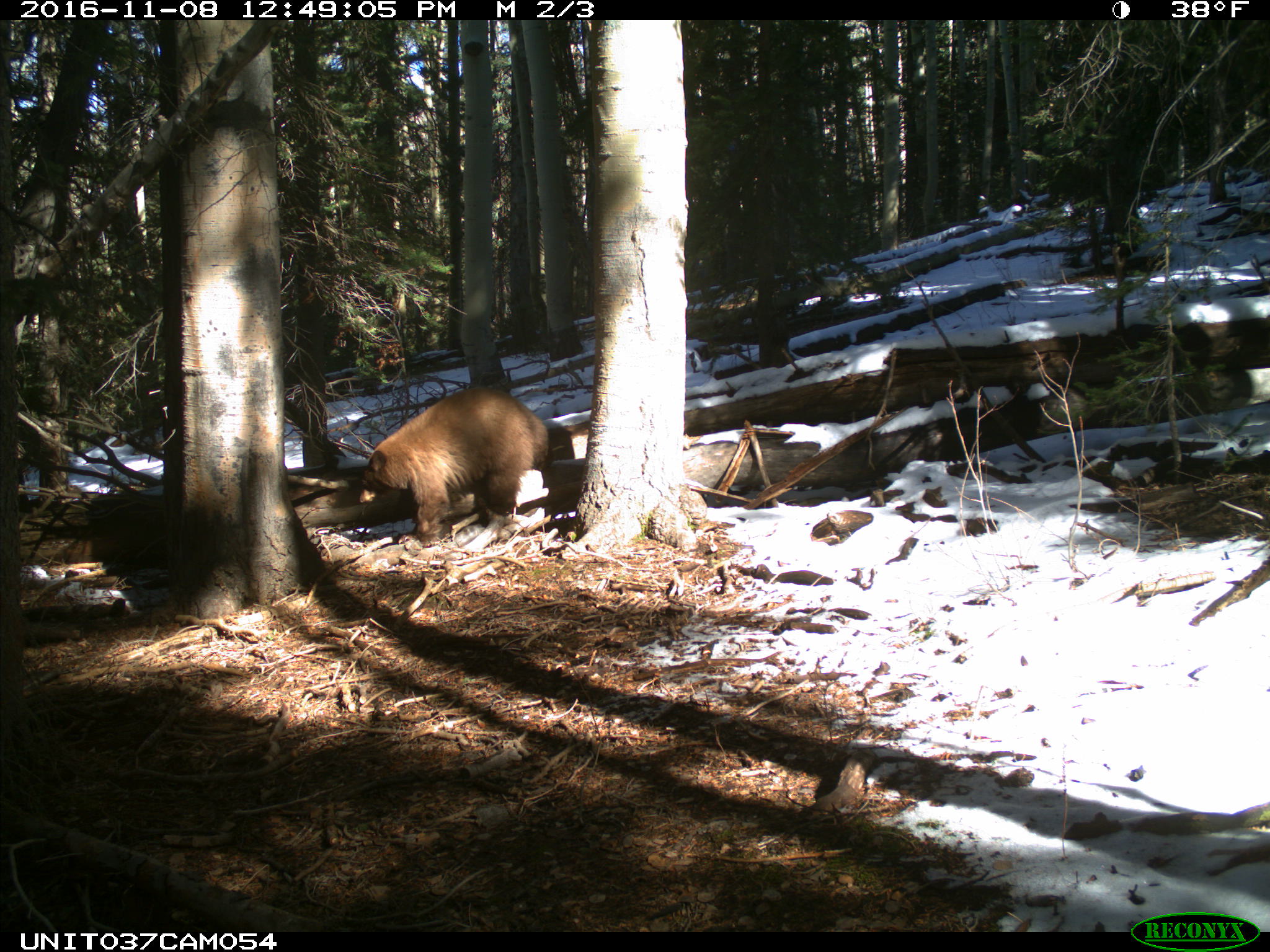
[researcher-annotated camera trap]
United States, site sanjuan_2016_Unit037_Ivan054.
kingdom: Animalia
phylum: Chordata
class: Mammalia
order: Carnivora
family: Ursidae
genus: Ursus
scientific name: Ursus americanus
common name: american black bear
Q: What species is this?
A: Ursus americanus (american black bear).